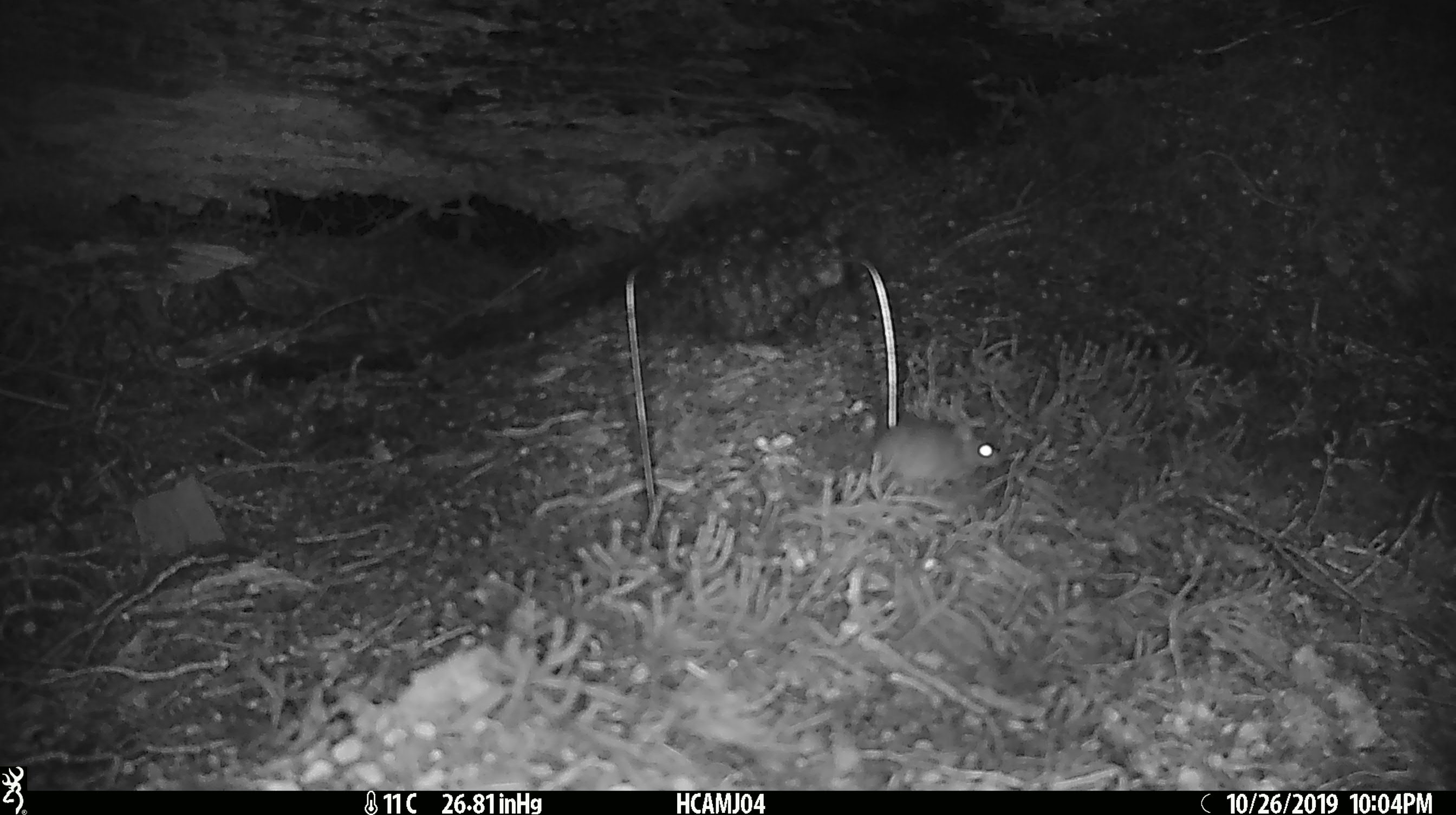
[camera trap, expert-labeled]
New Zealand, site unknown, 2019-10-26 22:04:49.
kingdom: Animalia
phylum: Chordata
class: Mammalia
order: Rodentia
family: Muridae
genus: Mus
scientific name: Mus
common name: mouse